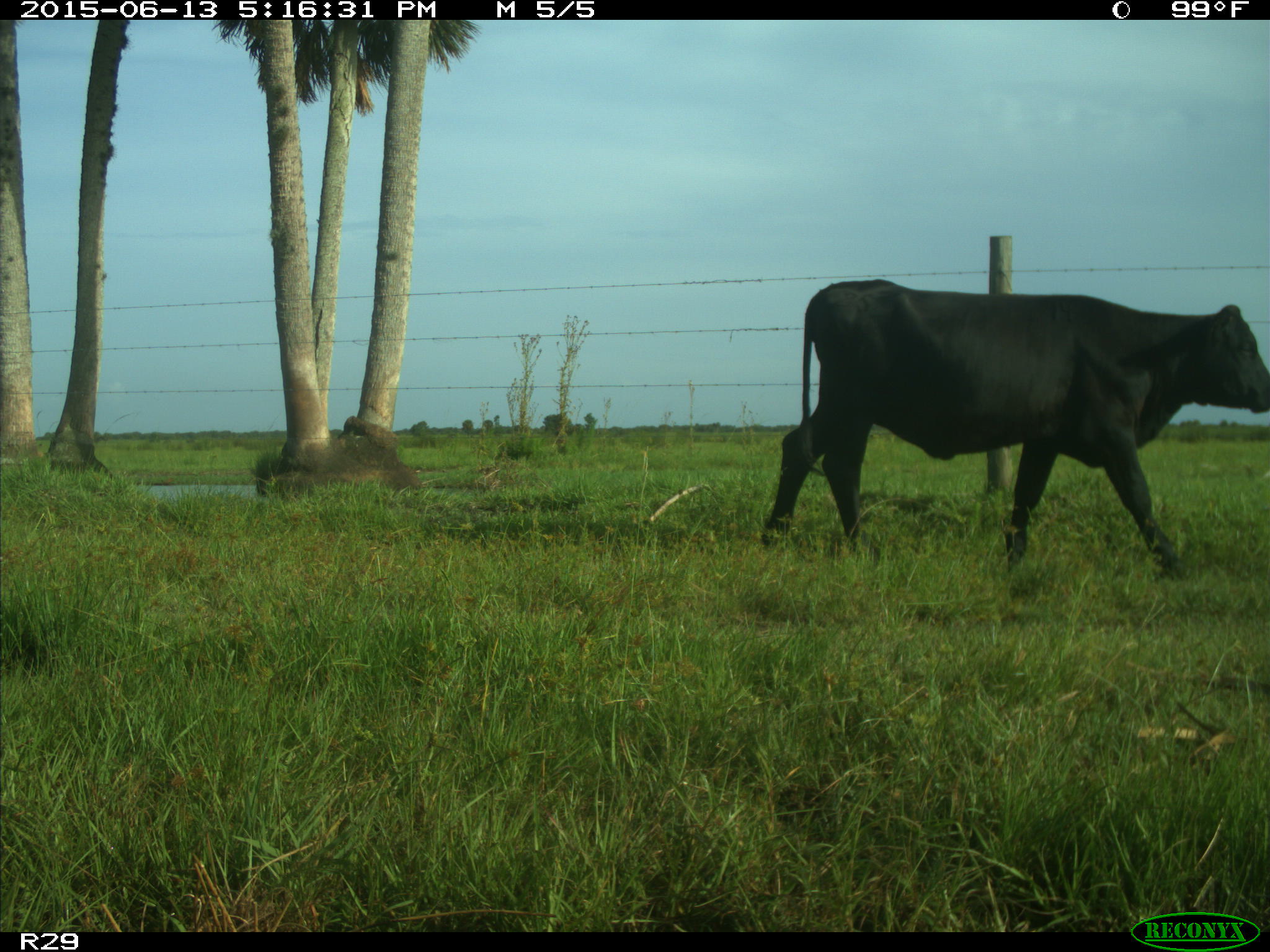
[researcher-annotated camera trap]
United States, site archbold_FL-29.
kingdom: Animalia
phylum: Chordata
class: Mammalia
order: Artiodactyla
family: Bovidae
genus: Bos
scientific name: Bos taurus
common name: domestic cow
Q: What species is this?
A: Bos taurus (domestic cow).